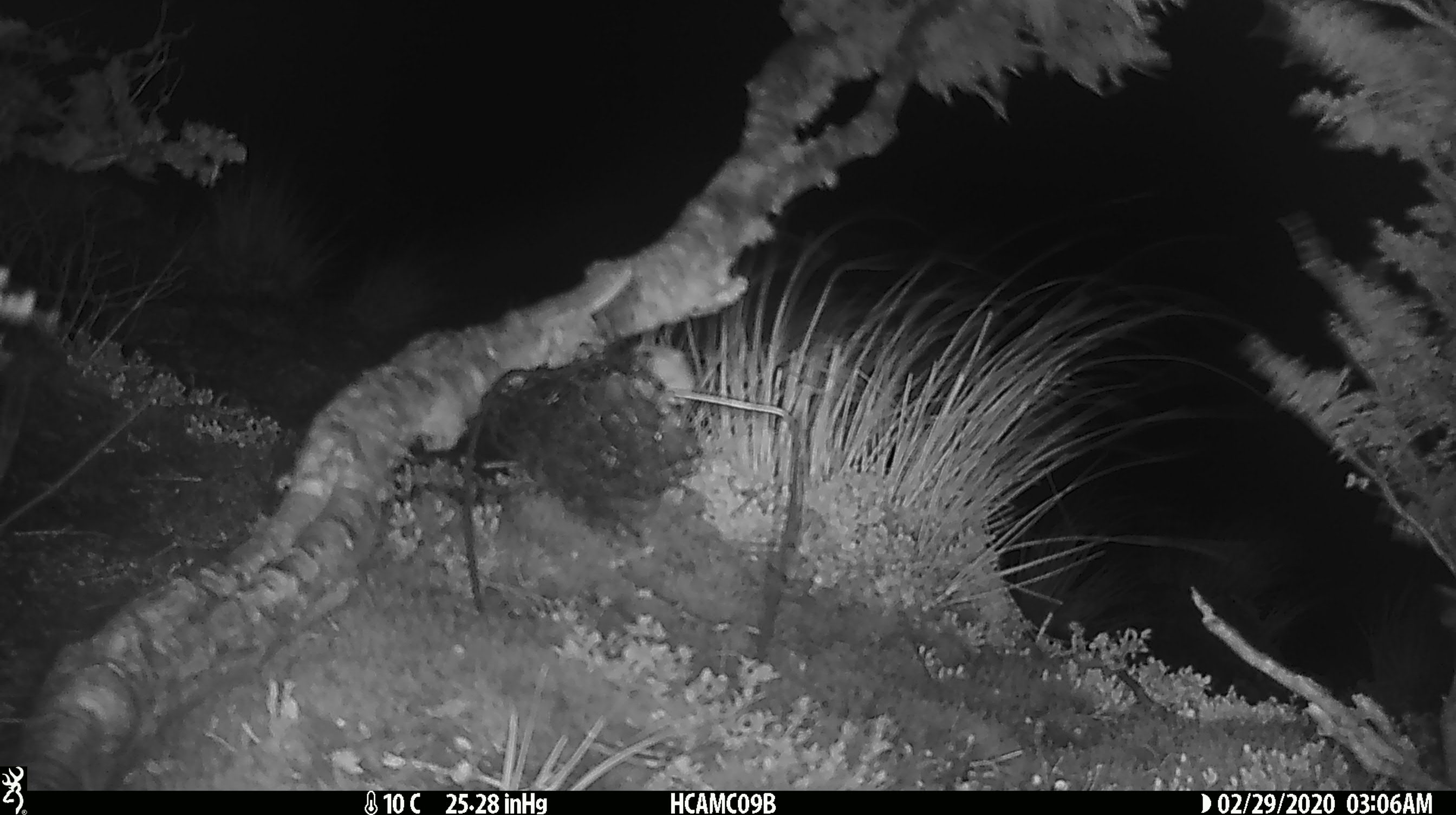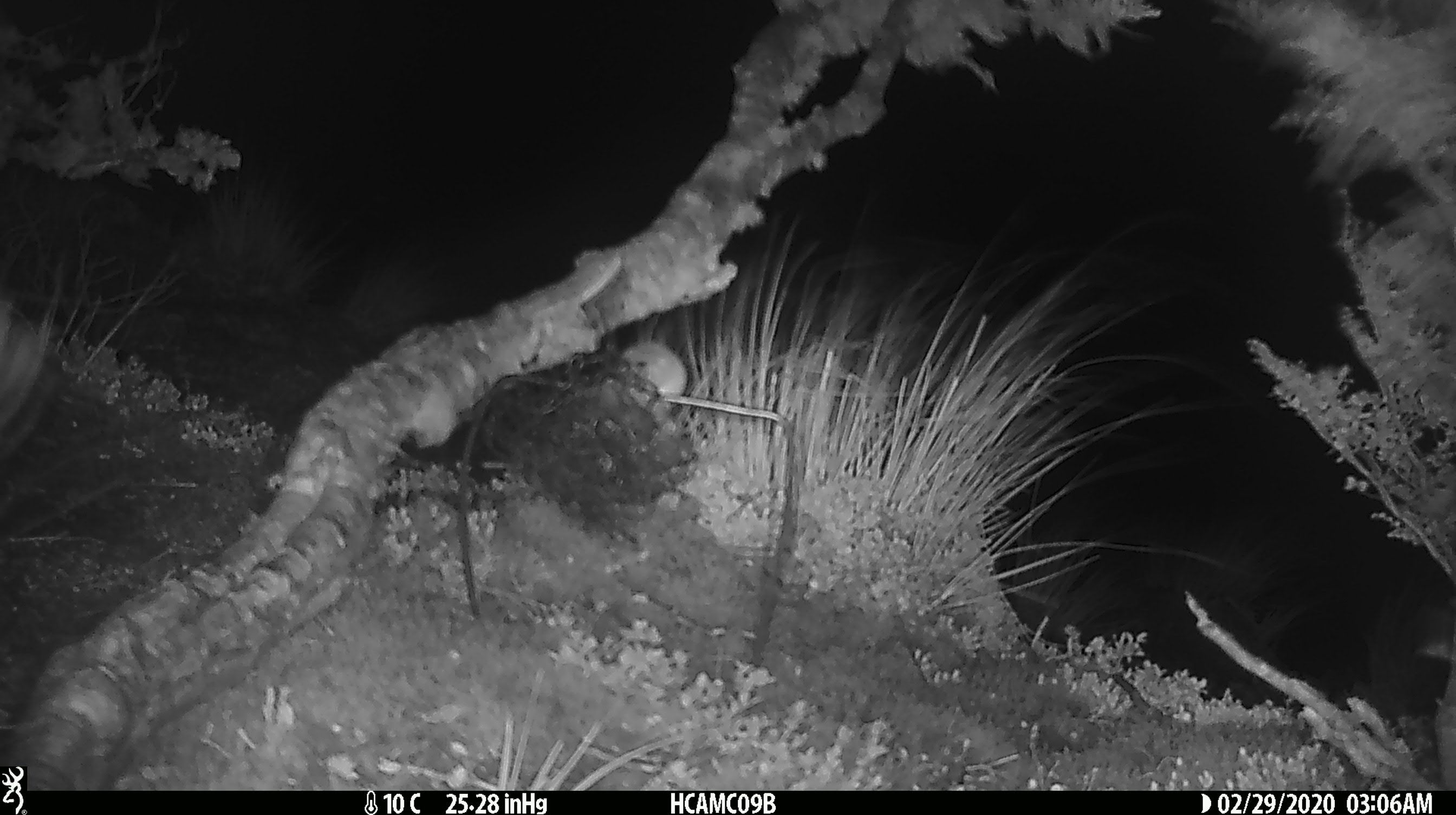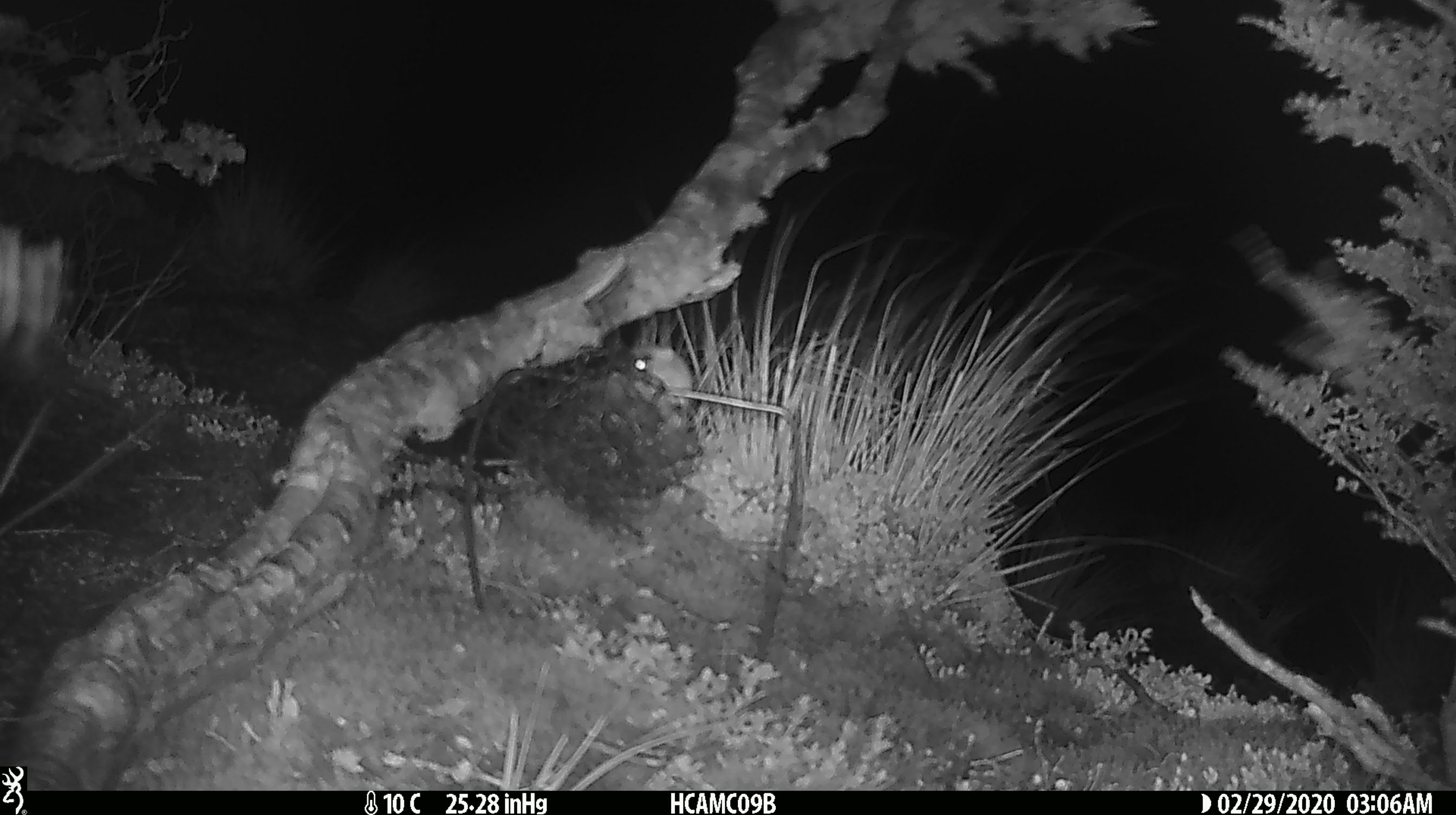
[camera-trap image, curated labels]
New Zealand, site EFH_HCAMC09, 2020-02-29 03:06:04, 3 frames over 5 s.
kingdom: Animalia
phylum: Chordata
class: Mammalia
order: Rodentia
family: Muridae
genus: Mus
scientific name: Mus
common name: mouse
Mouse (Mus).